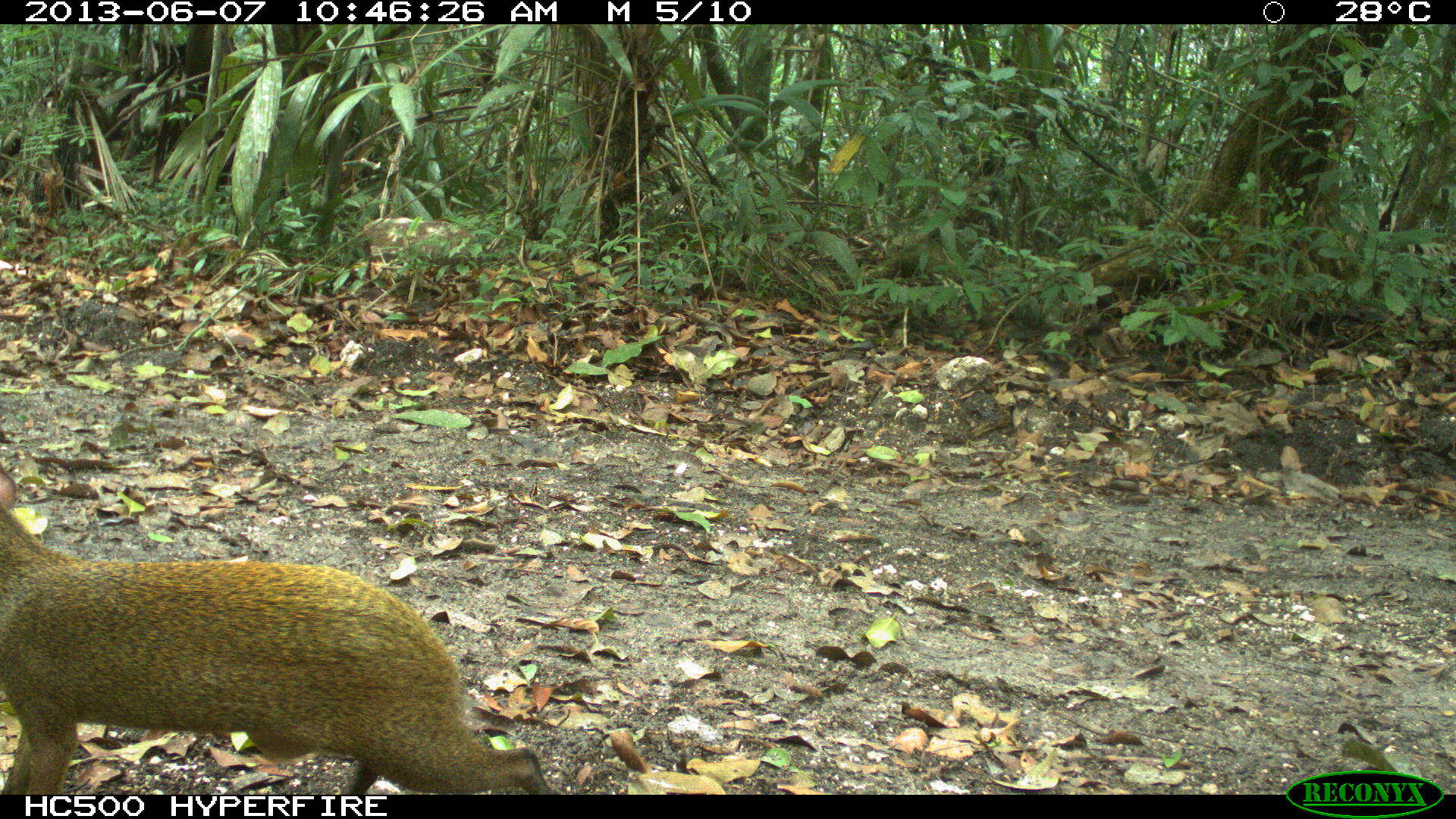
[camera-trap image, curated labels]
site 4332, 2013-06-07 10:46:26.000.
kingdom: Animalia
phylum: Chordata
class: Mammalia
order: Rodentia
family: Dasyproctidae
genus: Dasyprocta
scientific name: Dasyprocta punctata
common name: central american agouti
Dasyprocta punctata (central american agouti), count 1.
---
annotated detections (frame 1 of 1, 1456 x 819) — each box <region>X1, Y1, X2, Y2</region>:
dasyprocta punctata: <region>0, 465, 558, 794</region>